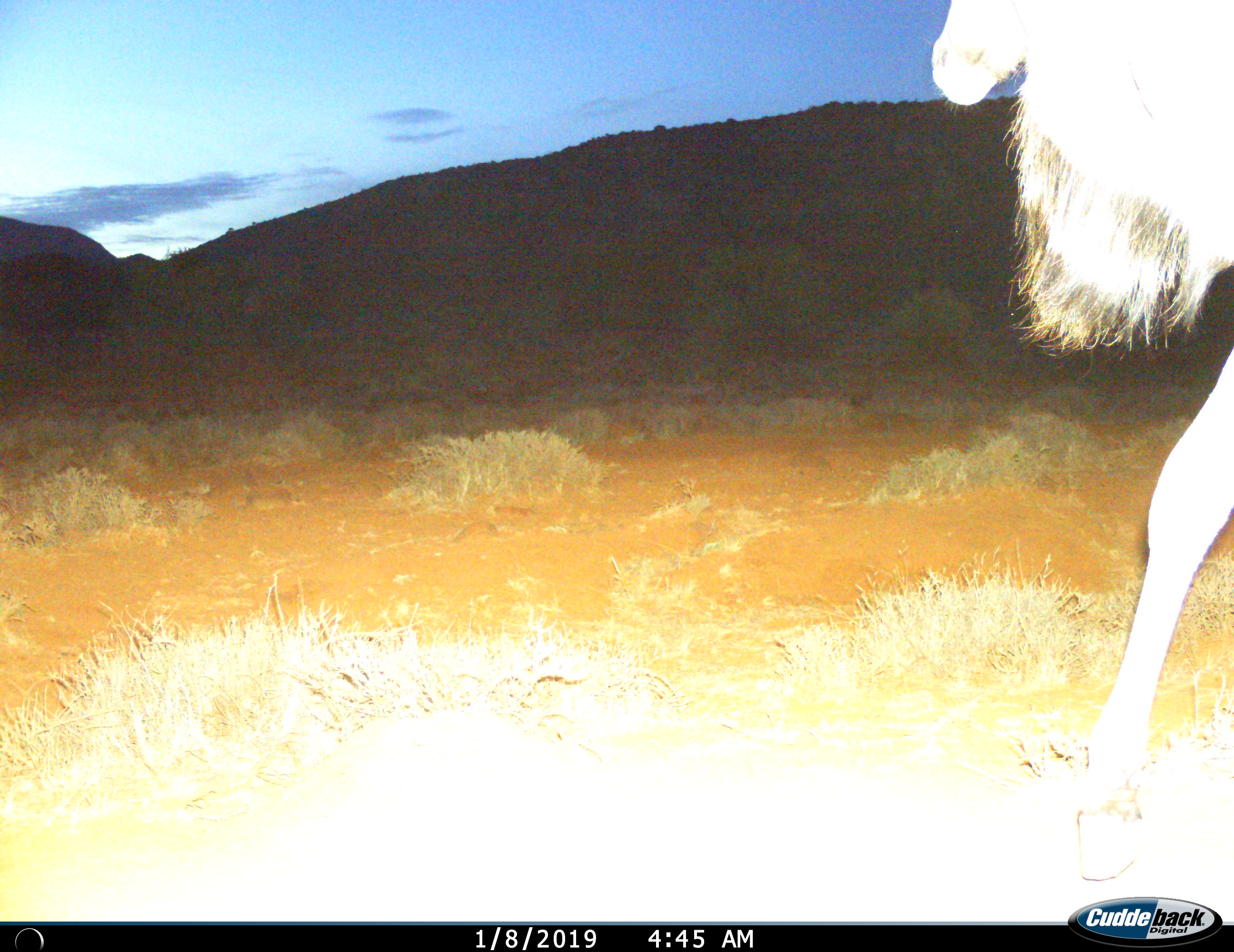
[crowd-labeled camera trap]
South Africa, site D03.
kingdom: Animalia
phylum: Chordata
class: Mammalia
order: Artiodactyla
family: Bovidae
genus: Tragelaphus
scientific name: Tragelaphus strepsiceros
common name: greater kudu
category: kudu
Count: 1.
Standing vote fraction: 20%.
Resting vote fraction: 0%.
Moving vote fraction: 80%.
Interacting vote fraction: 0%.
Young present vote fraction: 0%.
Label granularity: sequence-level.